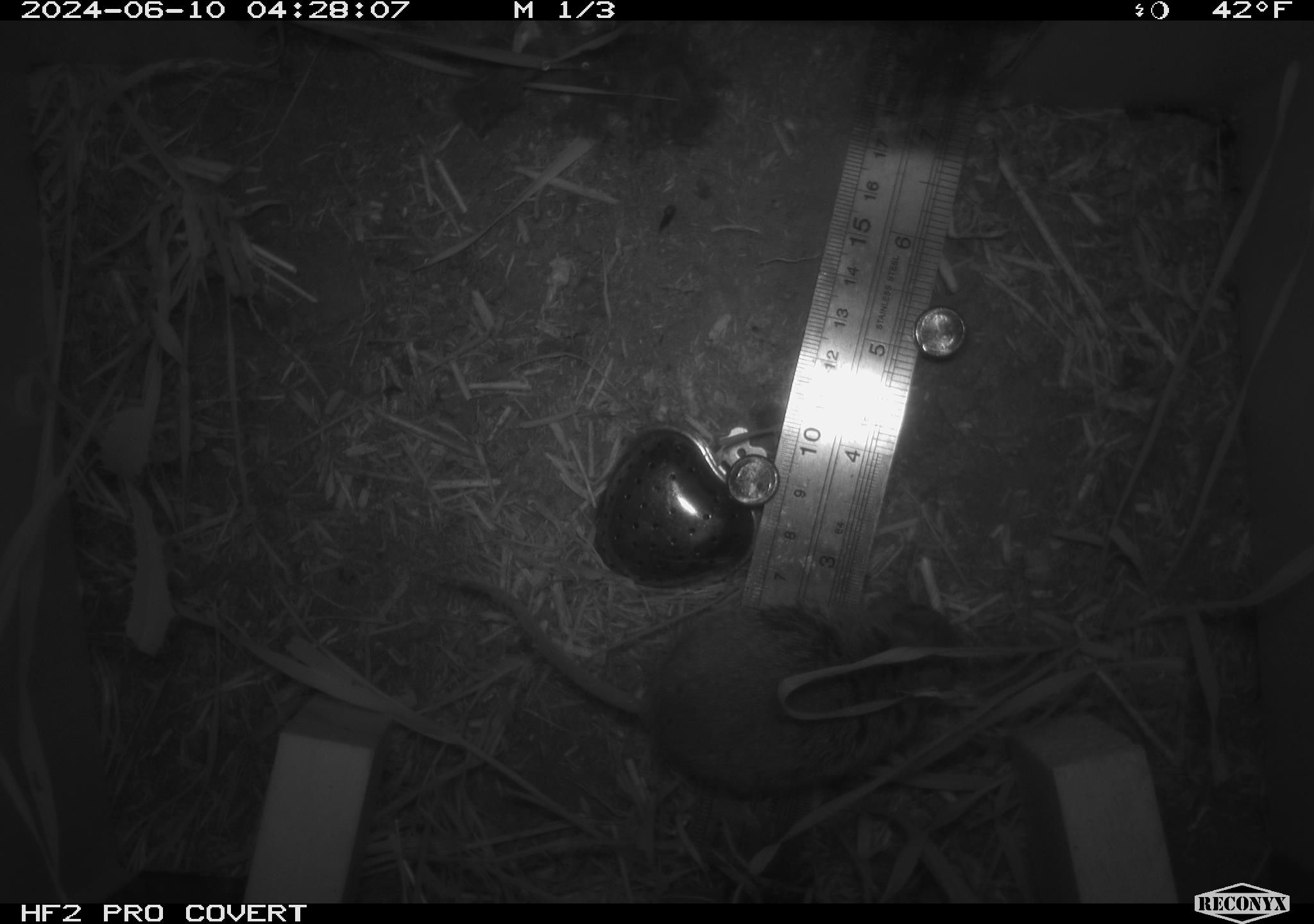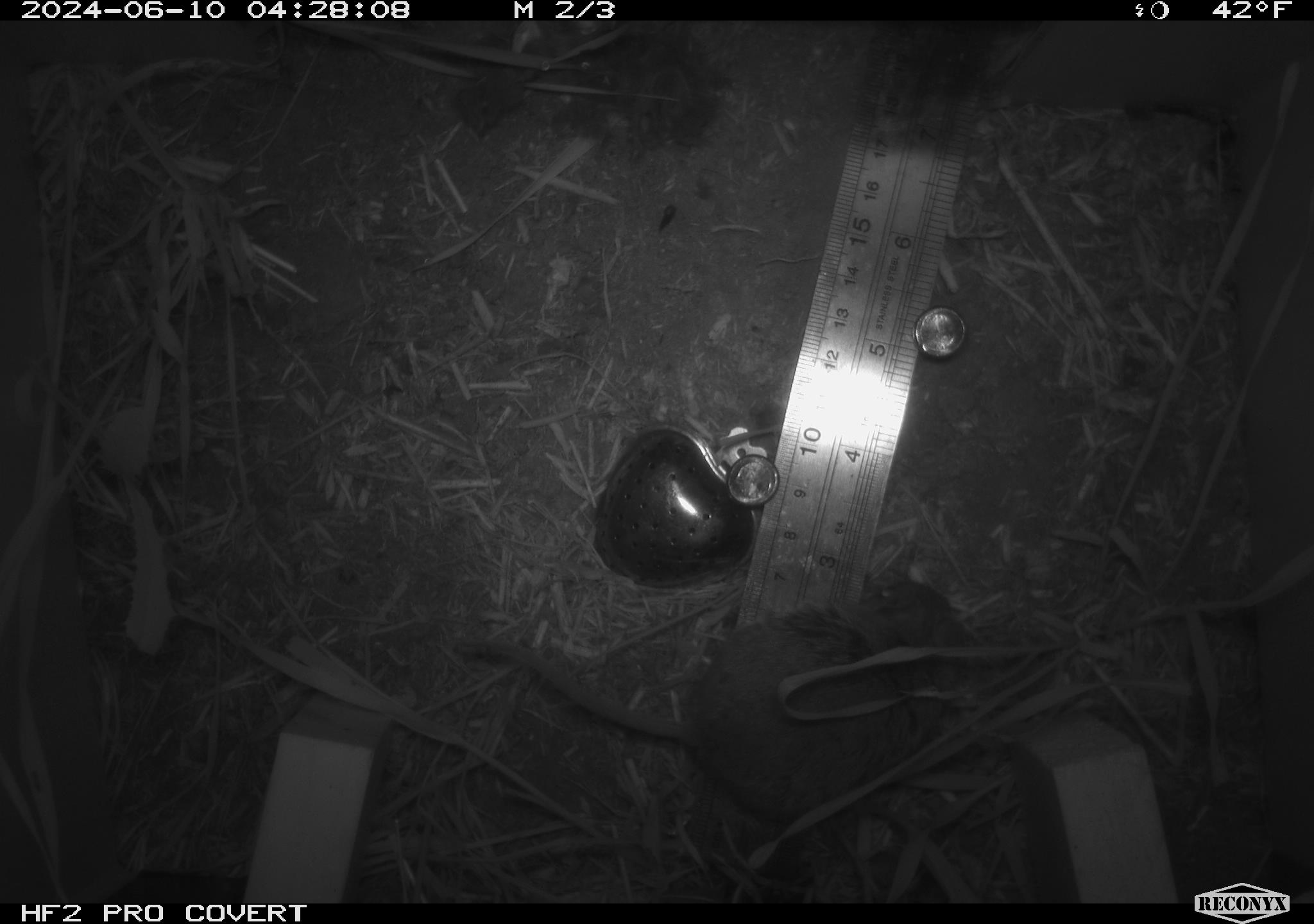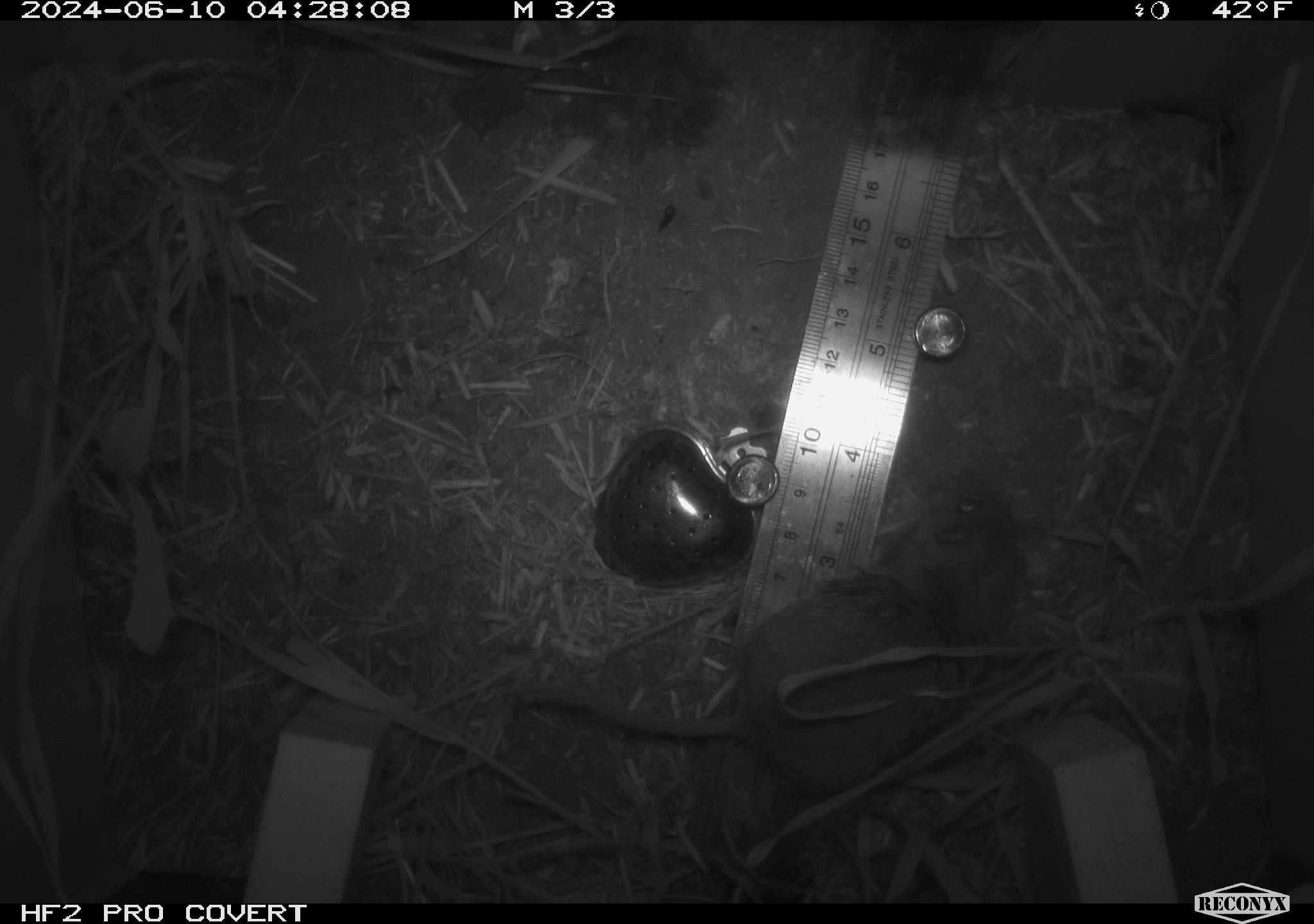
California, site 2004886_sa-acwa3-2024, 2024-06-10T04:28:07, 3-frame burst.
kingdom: Animalia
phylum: Chordata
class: Mammalia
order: Rodentia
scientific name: Rodentia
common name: mouse species